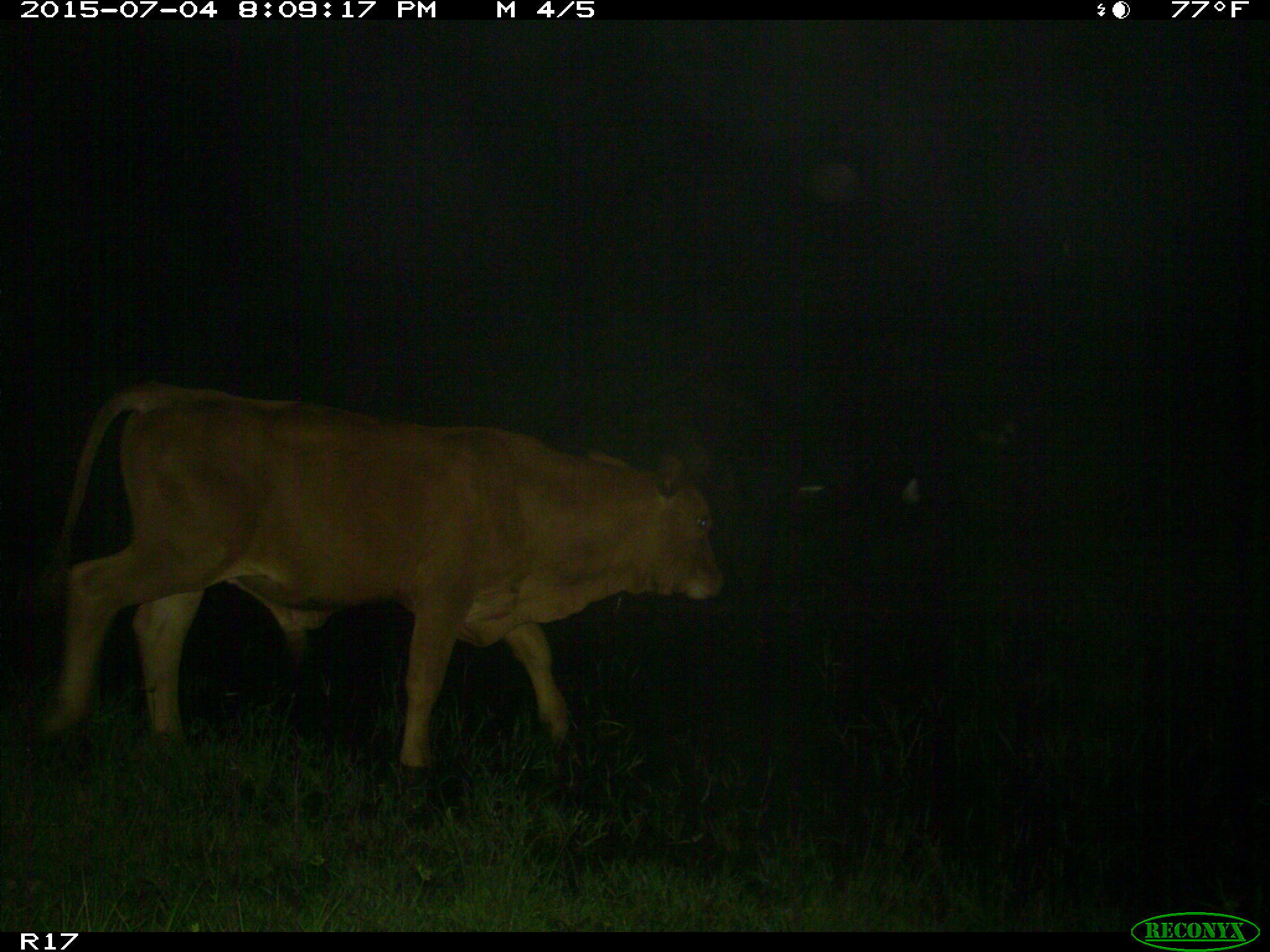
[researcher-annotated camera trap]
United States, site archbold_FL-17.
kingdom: Animalia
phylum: Chordata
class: Mammalia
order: Artiodactyla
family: Bovidae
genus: Bos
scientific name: Bos taurus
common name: domestic cow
Bos taurus (domestic cow).